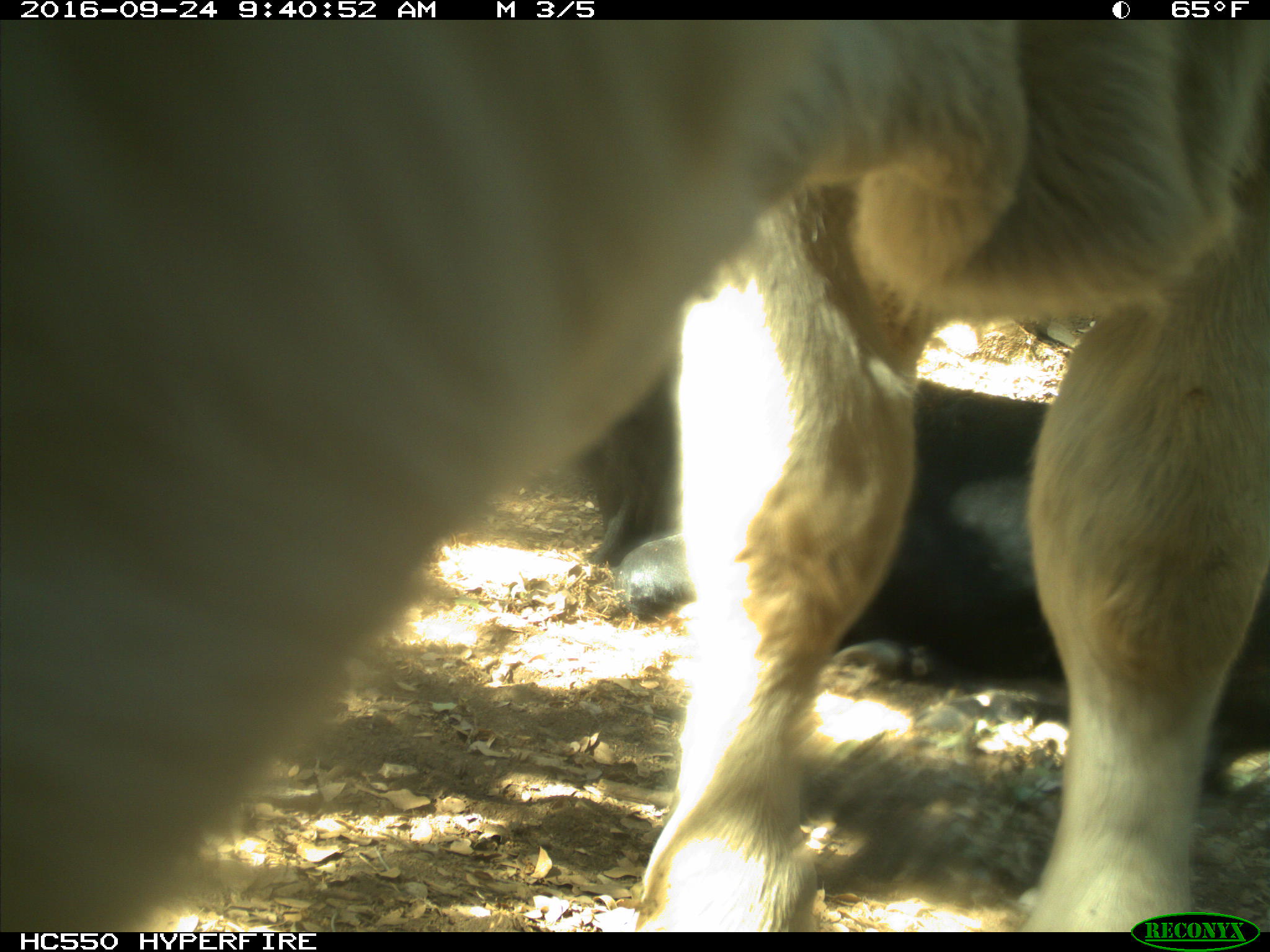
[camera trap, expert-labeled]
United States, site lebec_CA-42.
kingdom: Animalia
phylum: Chordata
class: Mammalia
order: Artiodactyla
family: Bovidae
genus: Bos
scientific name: Bos taurus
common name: domestic cow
Bos taurus (domestic cow).